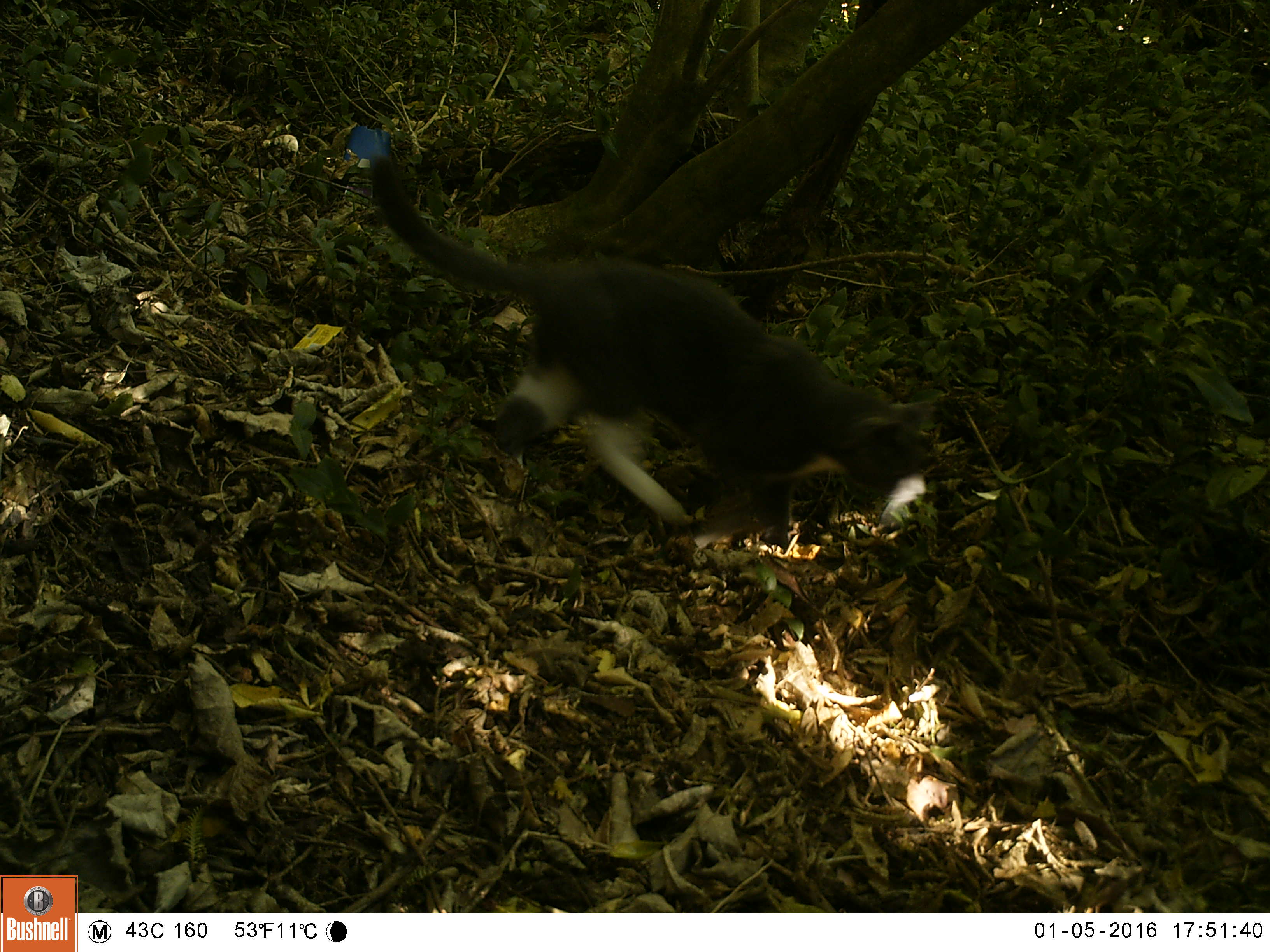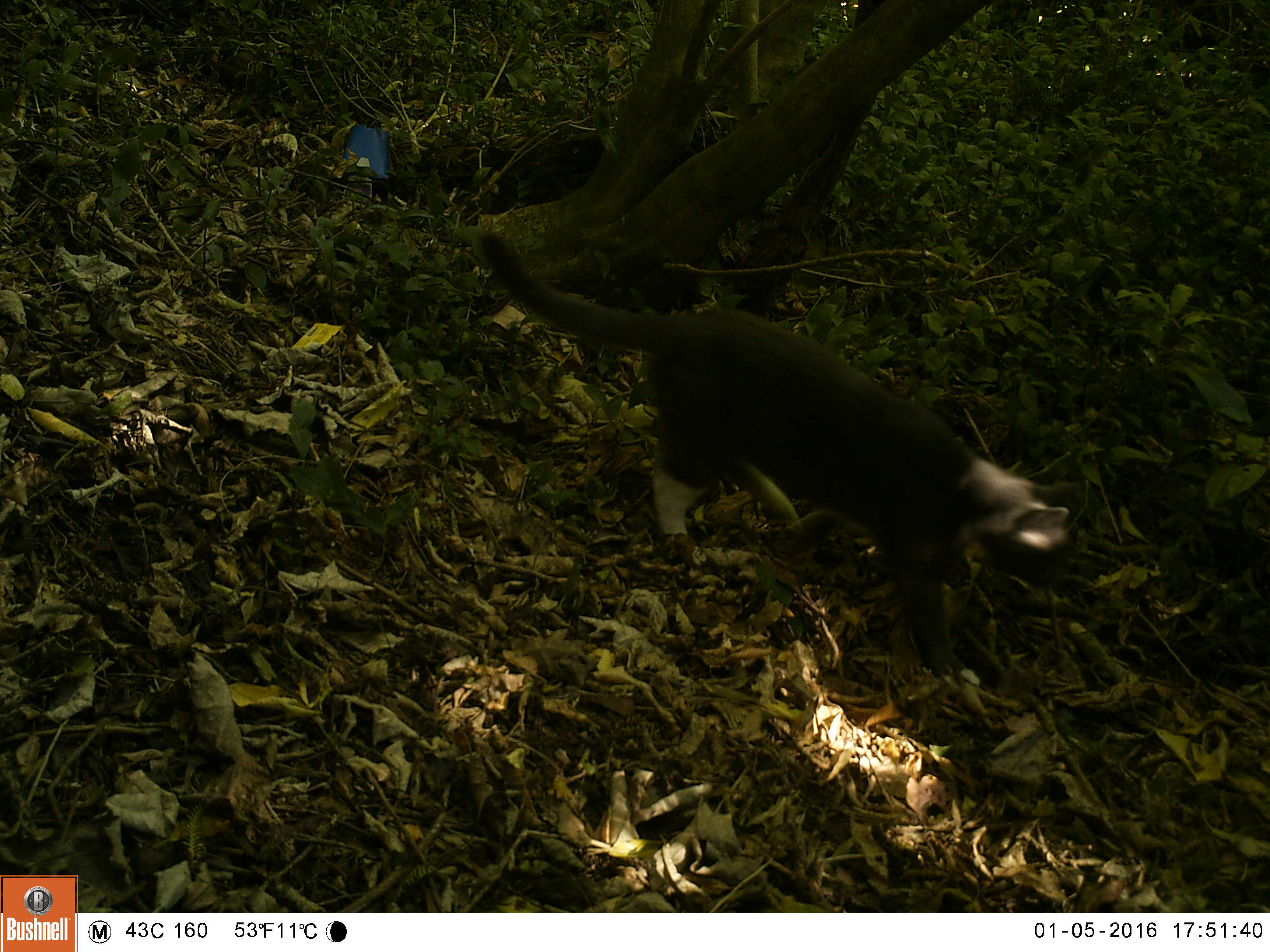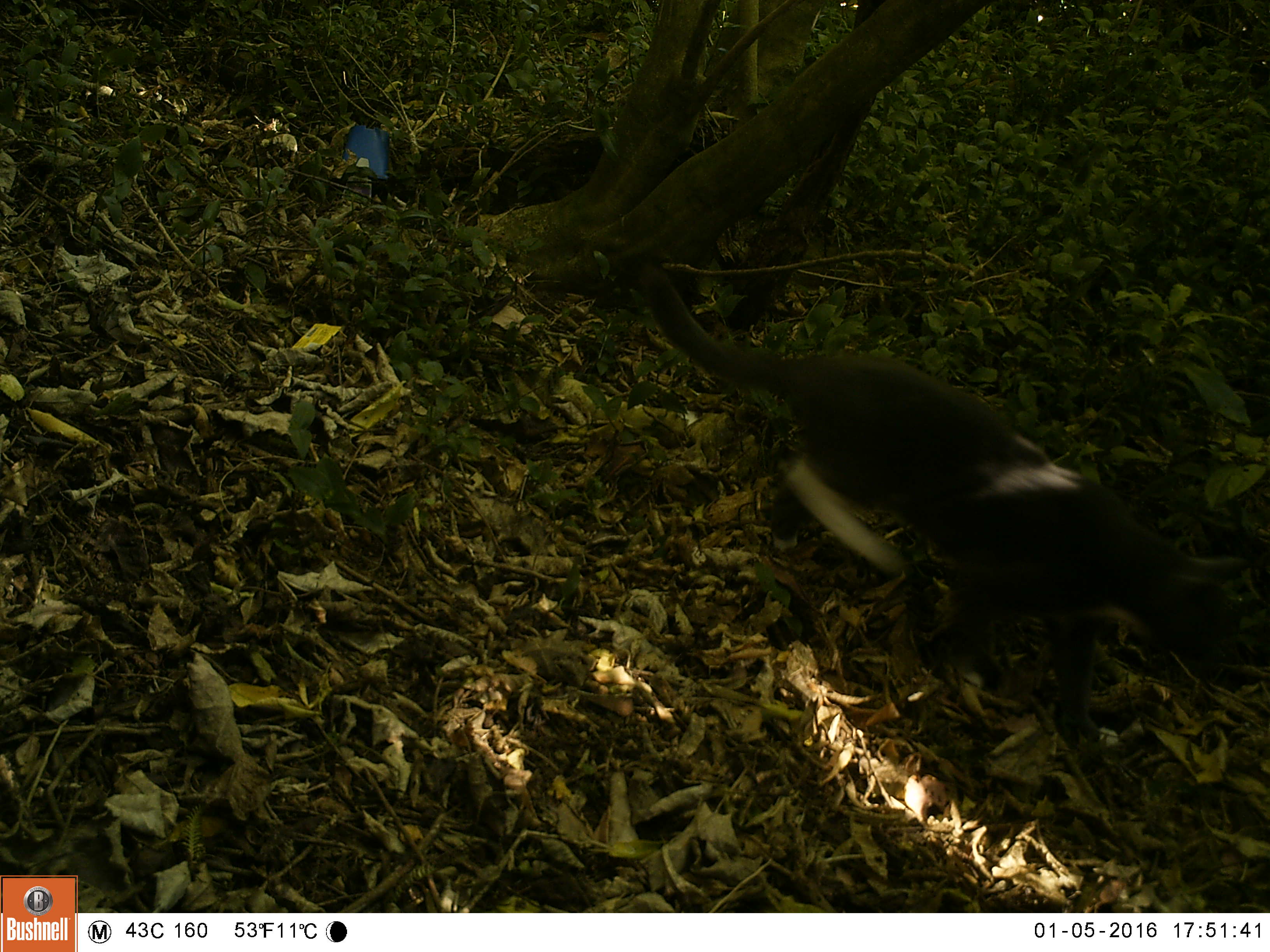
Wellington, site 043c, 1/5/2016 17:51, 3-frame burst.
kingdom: Animalia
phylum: Chordata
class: Mammalia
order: Carnivora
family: Felidae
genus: Felis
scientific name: Felis catus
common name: cat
Cat (Felis catus).